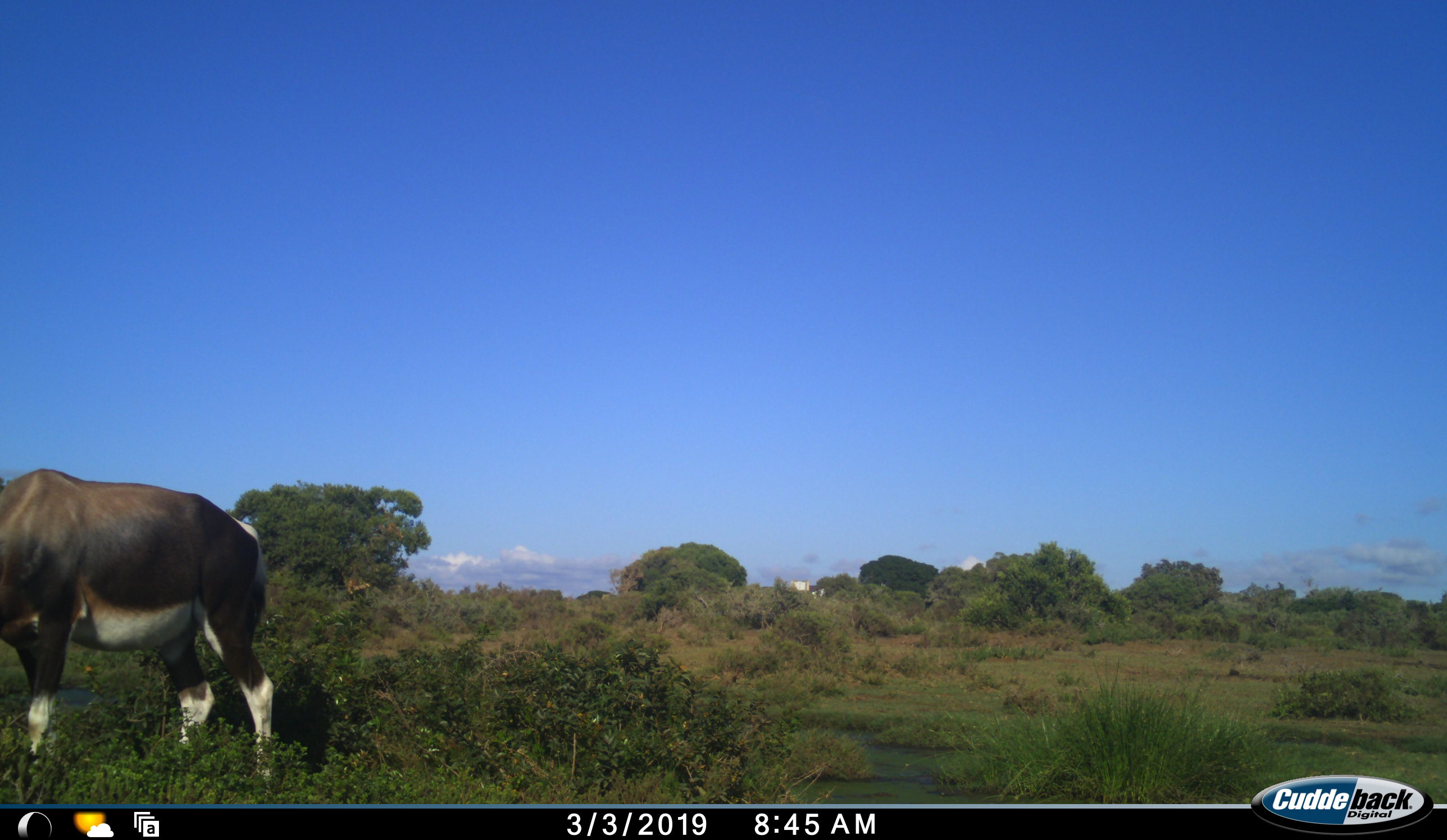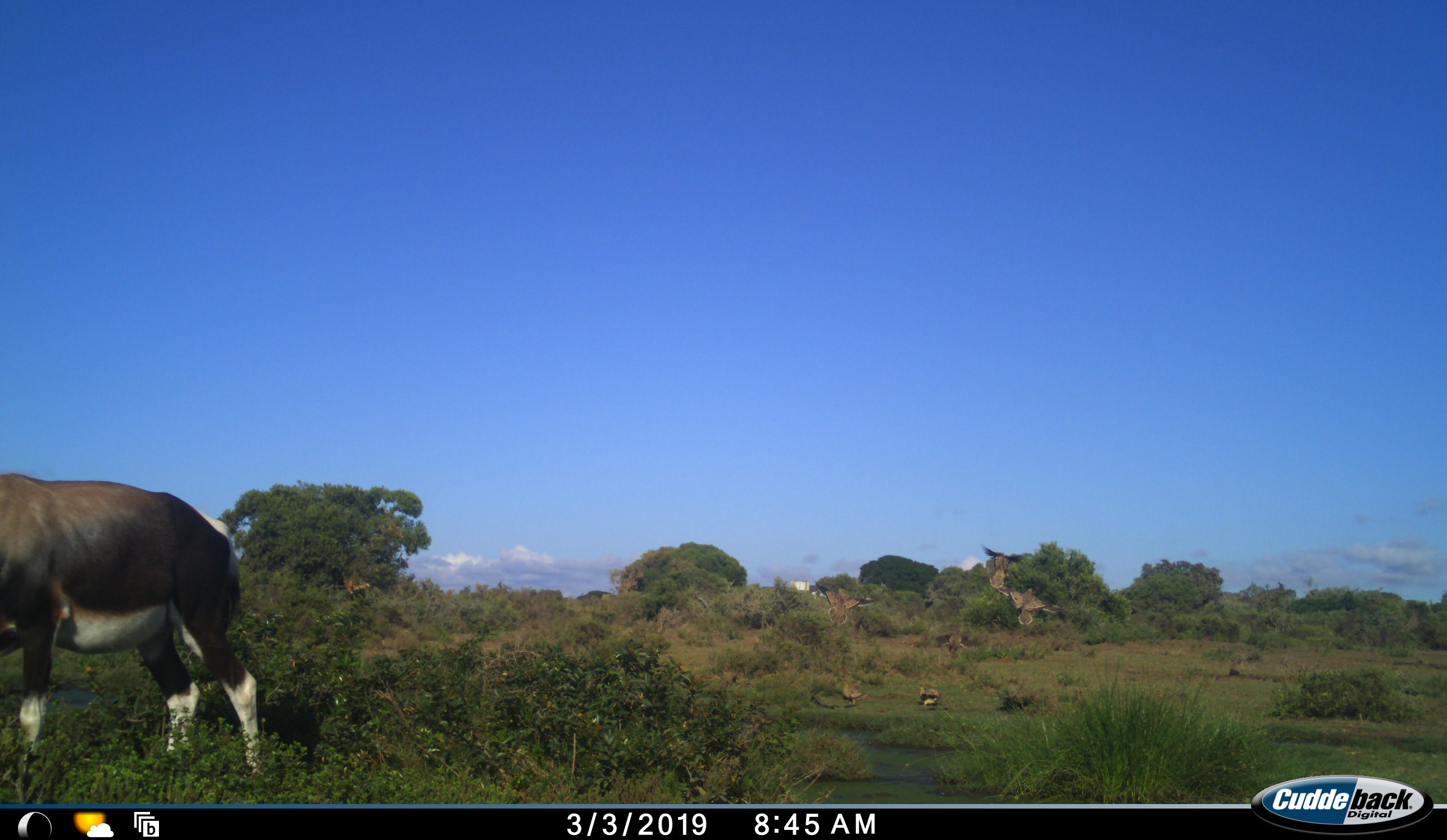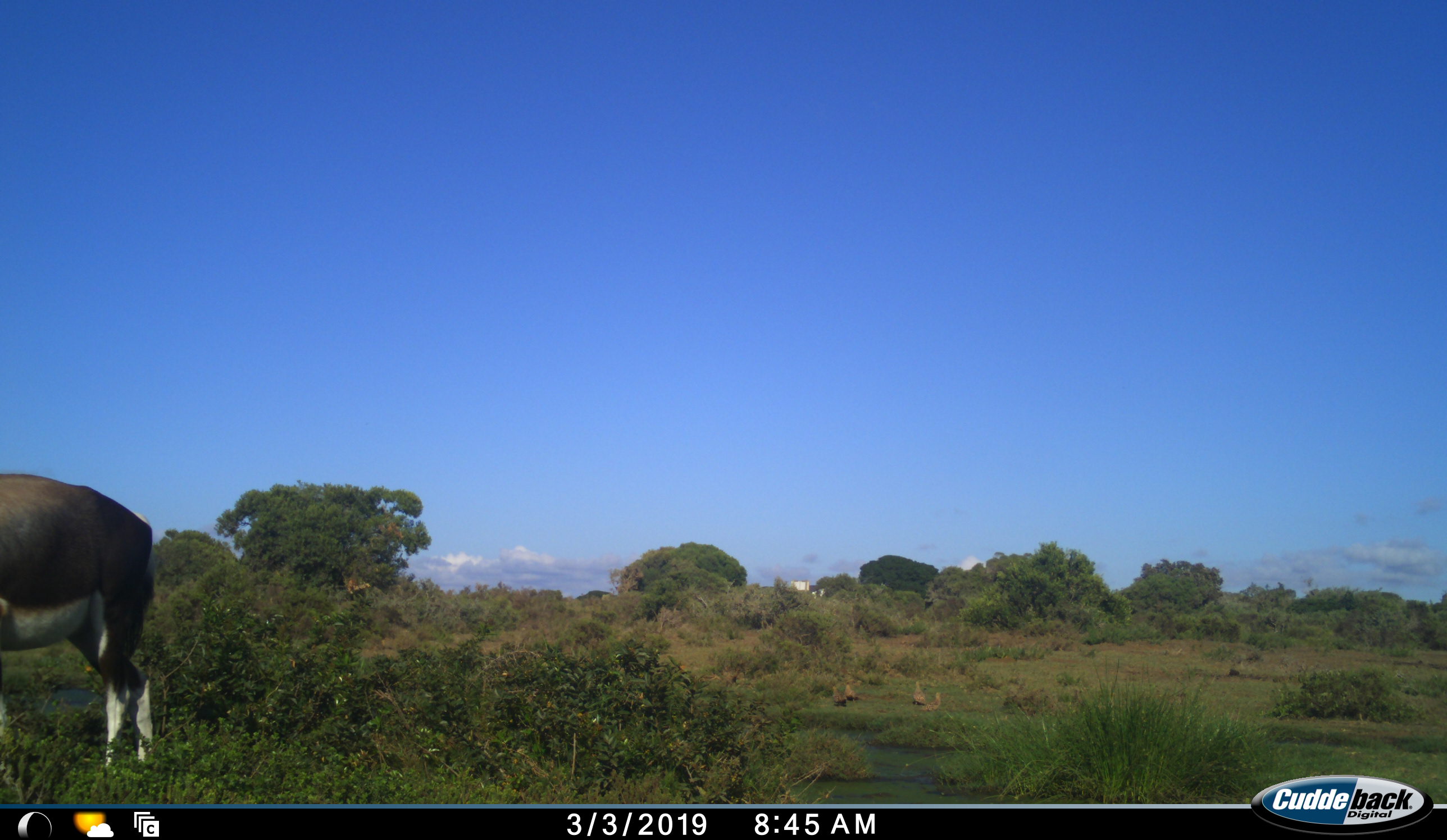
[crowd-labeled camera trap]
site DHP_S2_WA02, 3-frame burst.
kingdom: Animalia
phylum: Chordata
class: Mammalia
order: Artiodactyla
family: Bovidae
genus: Damaliscus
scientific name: Damaliscus pygargus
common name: bontebok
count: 1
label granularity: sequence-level